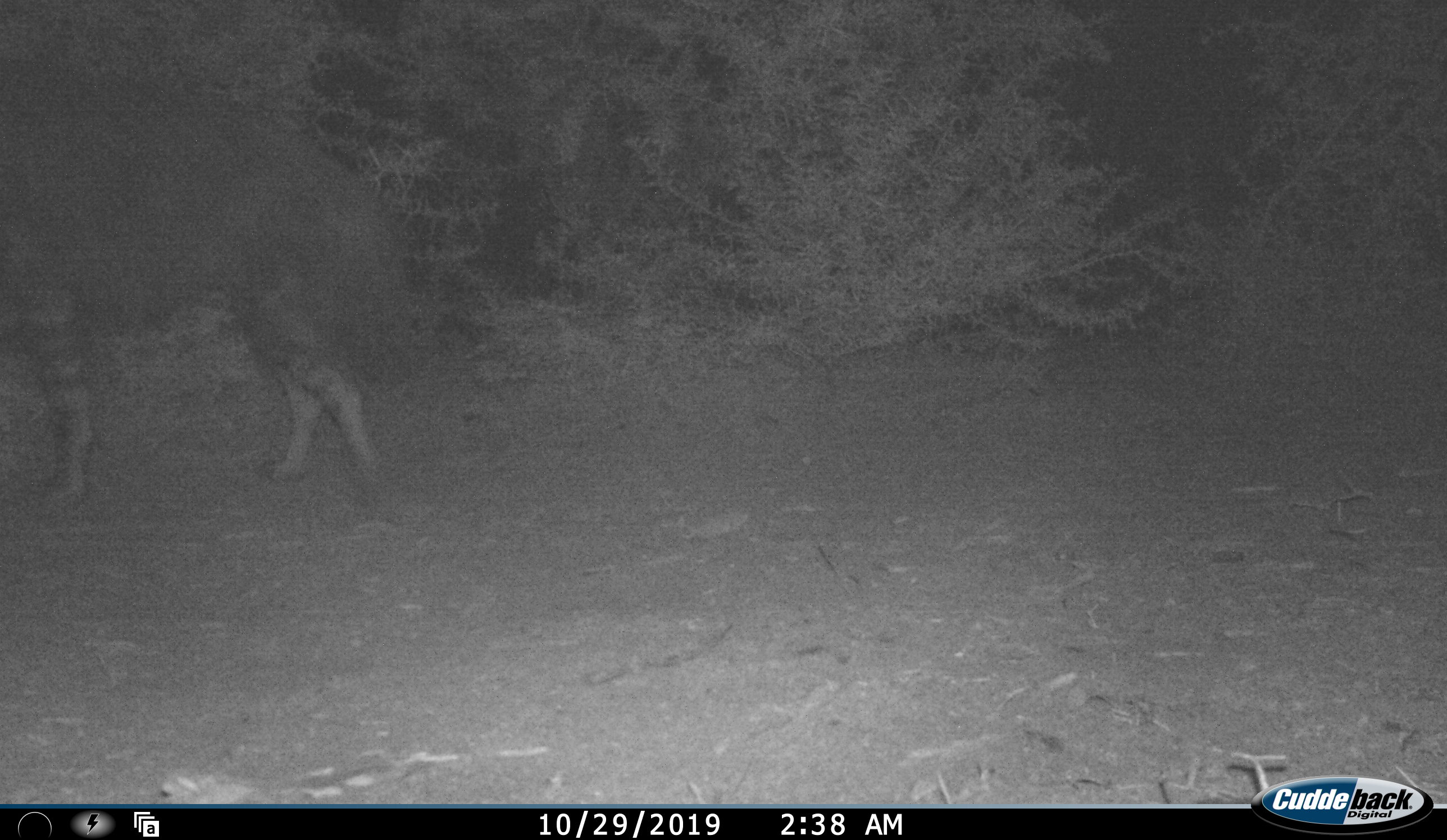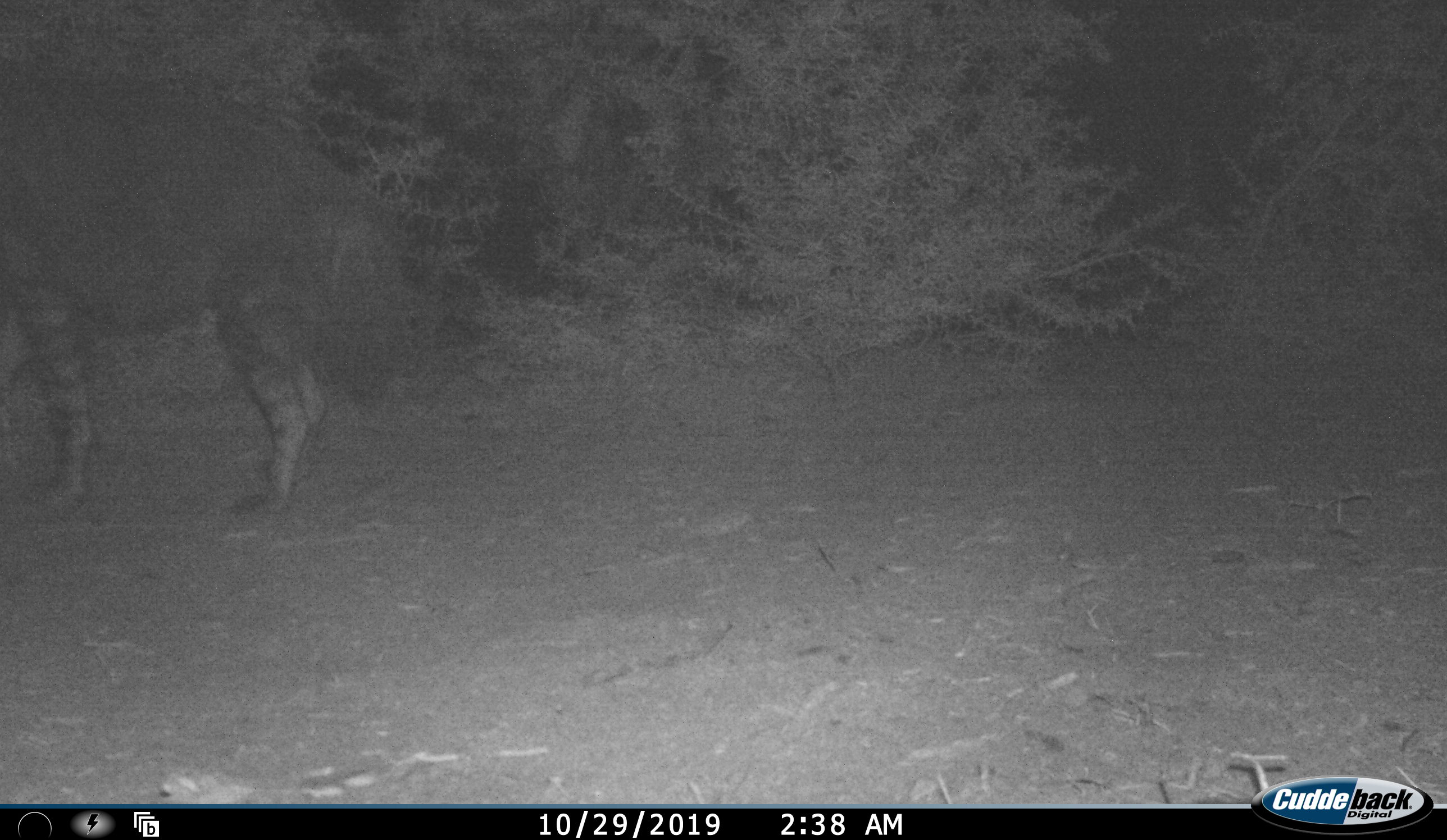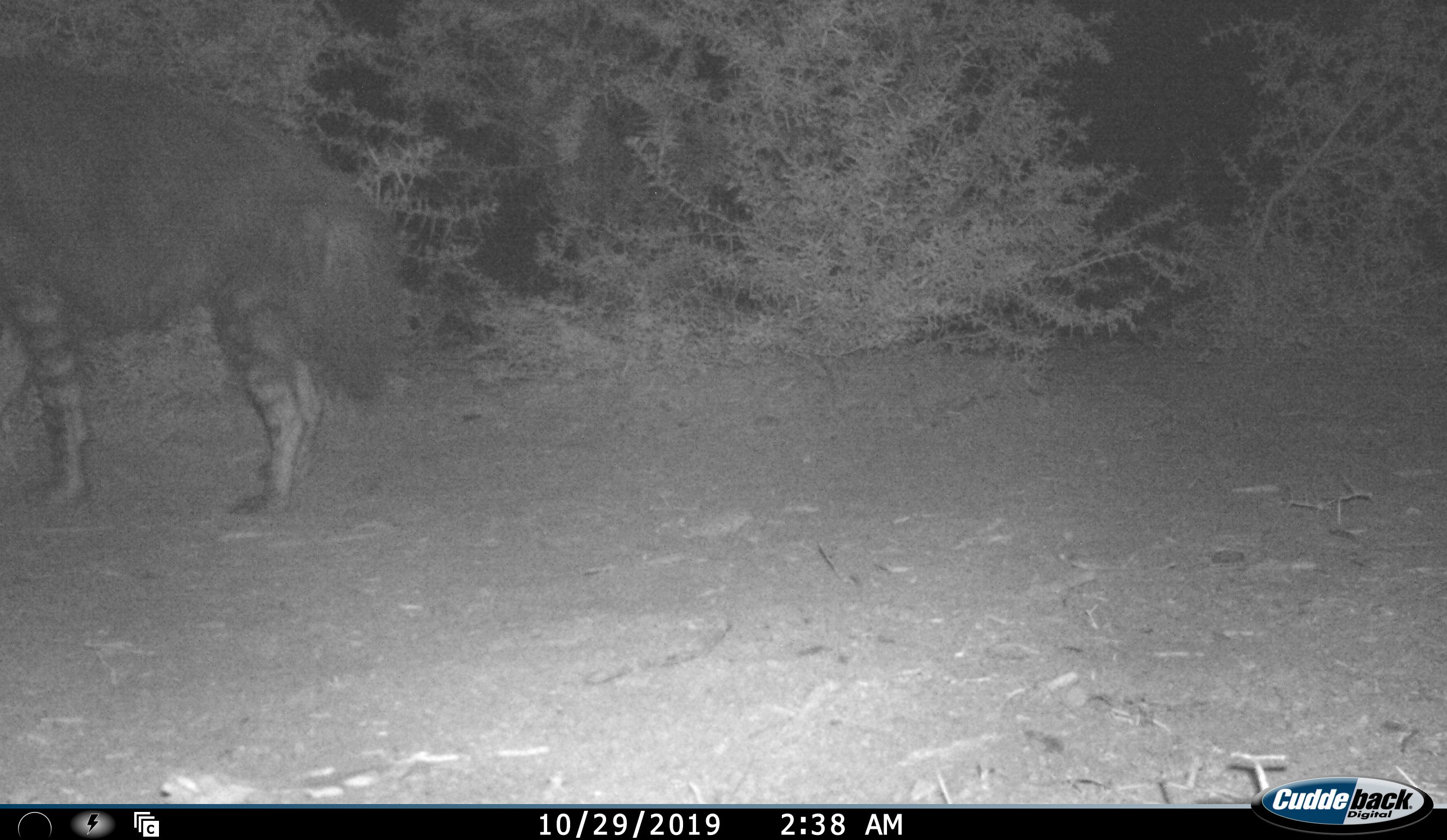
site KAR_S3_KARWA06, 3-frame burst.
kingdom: Animalia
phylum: Chordata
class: Mammalia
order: Carnivora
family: Hyaenidae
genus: Parahyaena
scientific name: Parahyaena brunnea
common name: brown hyena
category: hyenabrown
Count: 1.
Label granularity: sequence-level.